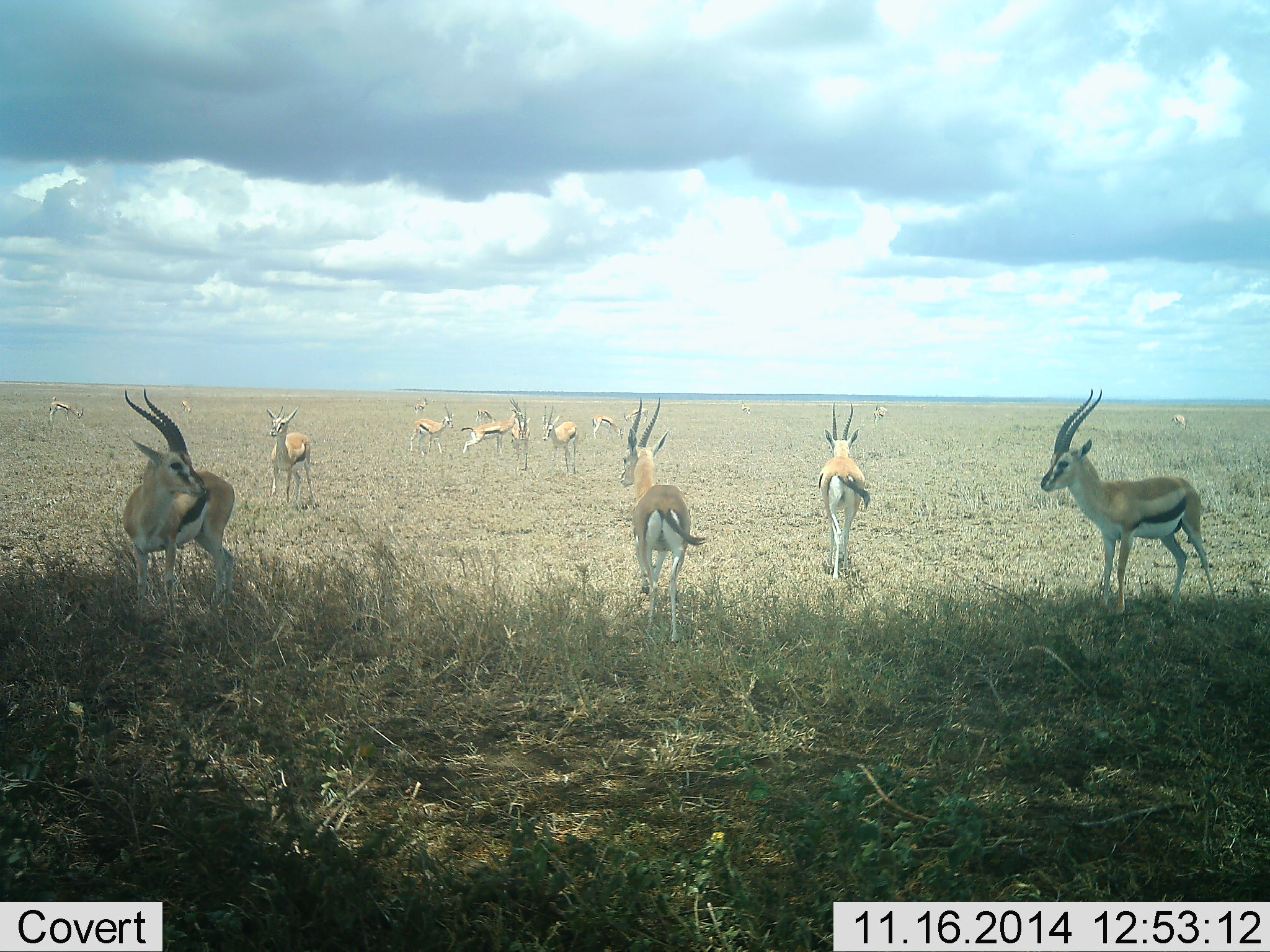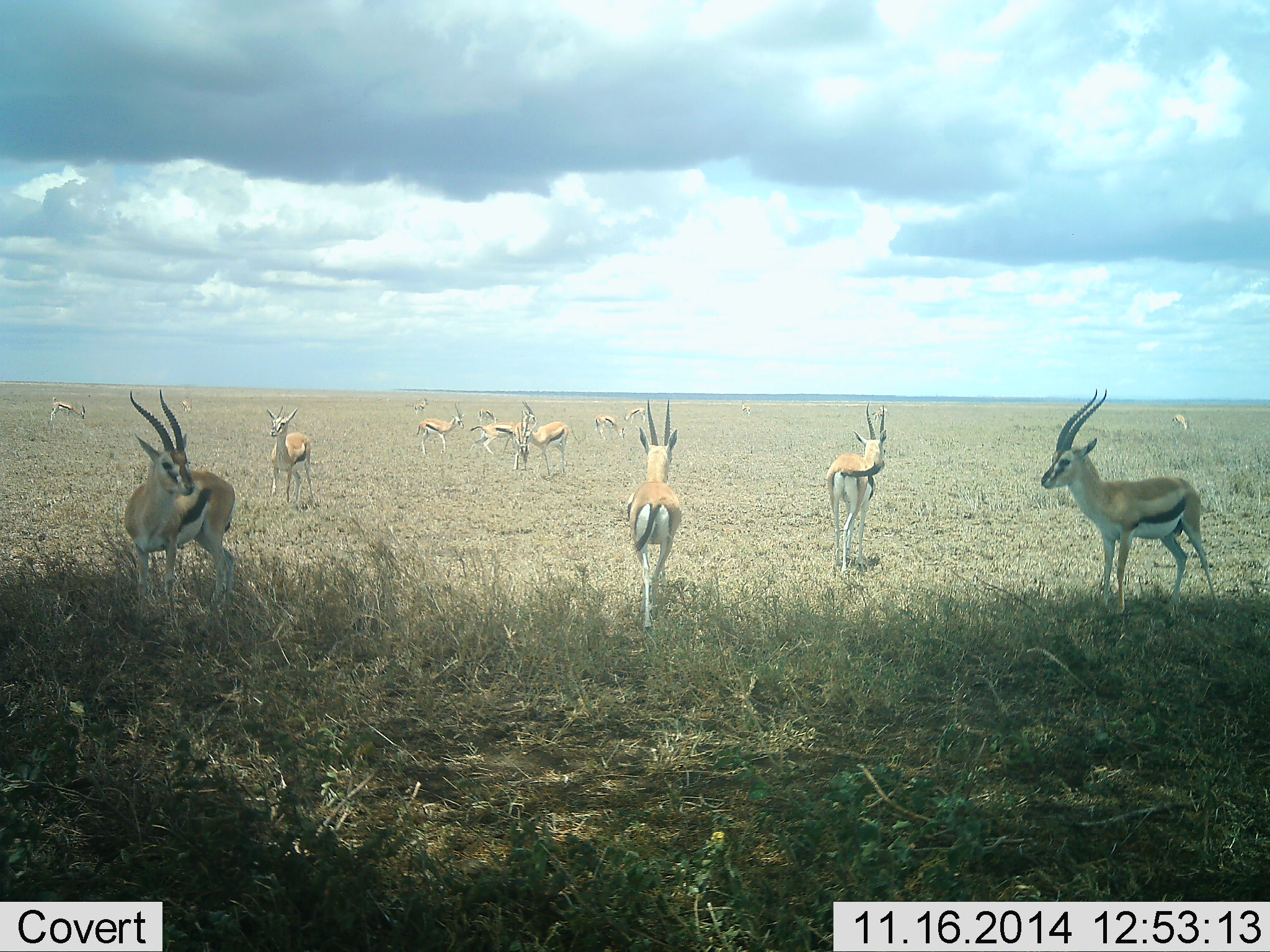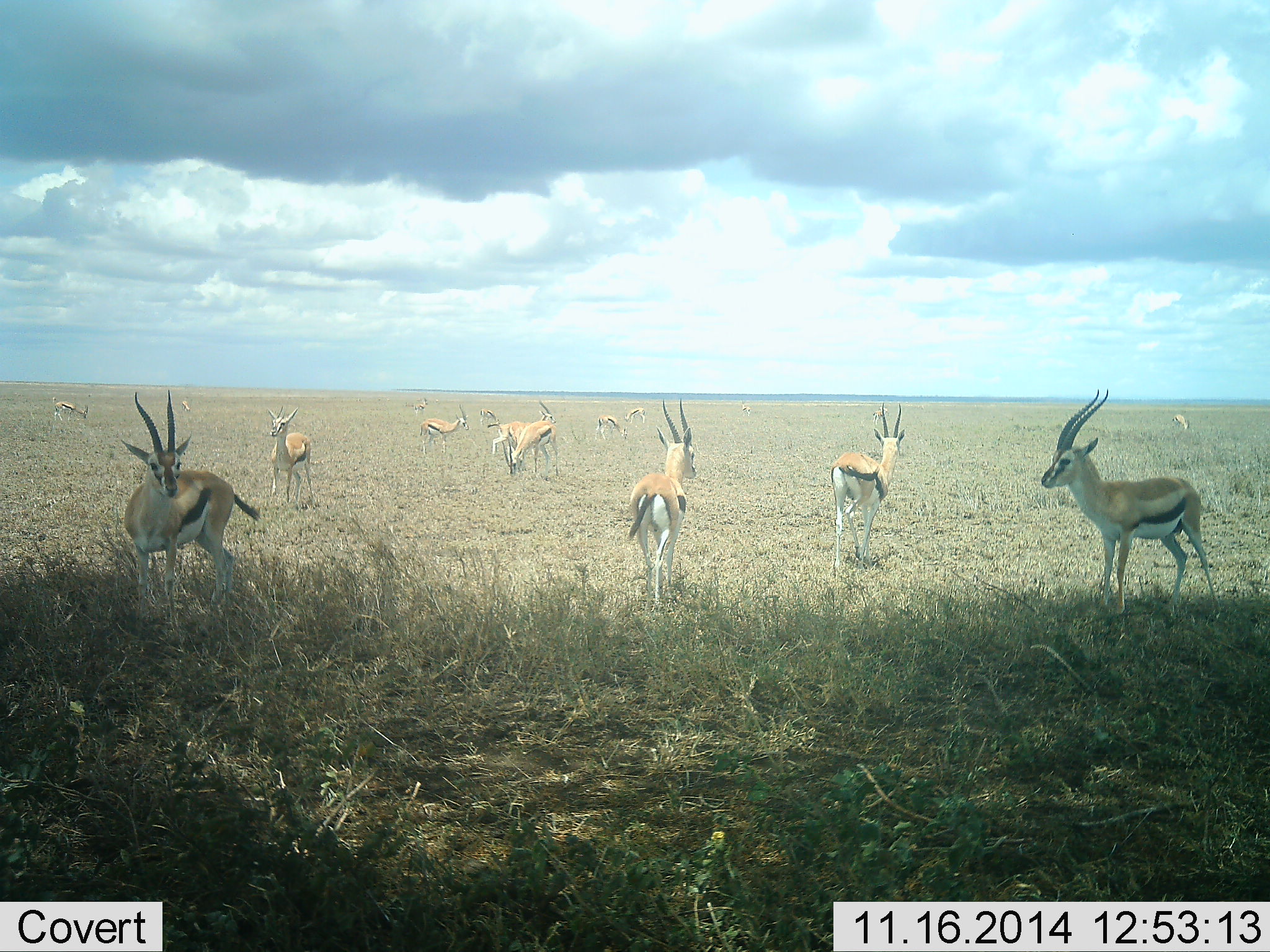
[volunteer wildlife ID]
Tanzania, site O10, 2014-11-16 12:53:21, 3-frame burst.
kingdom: Animalia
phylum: Chordata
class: Mammalia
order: Artiodactyla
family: Bovidae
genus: Eudorcas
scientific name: Eudorcas thomsonii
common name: thomson's gazelle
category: gazellethomsons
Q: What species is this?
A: Gazellethomsons (thomson's gazelle) (Eudorcas thomsonii).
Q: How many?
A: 11-50.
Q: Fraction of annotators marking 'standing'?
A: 90%.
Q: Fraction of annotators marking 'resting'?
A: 0%.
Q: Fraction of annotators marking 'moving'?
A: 50%.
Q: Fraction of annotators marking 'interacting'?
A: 20%.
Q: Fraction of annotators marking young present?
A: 10%.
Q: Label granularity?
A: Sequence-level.